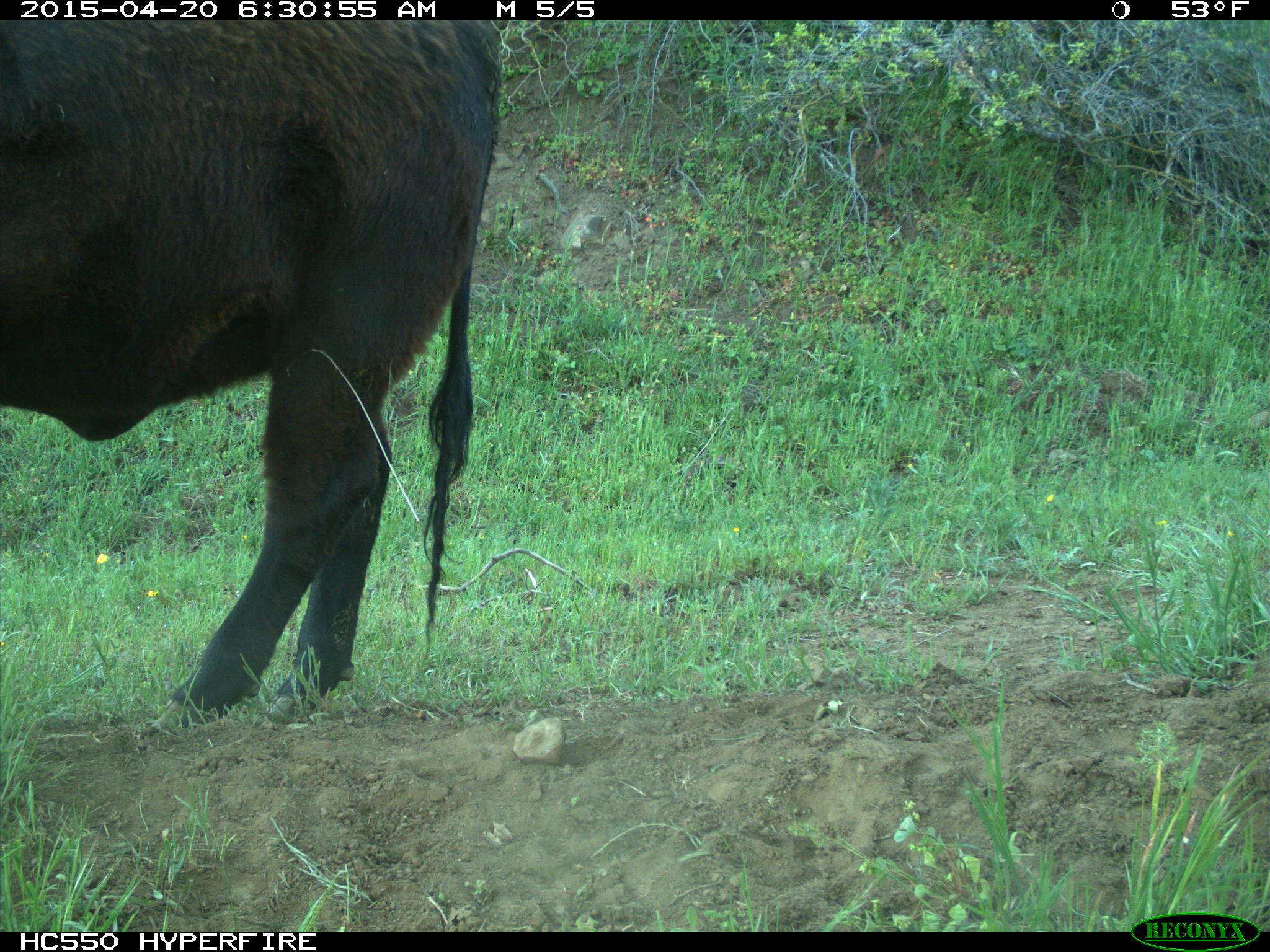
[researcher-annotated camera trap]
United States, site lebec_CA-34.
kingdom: Animalia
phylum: Chordata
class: Mammalia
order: Artiodactyla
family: Bovidae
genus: Bos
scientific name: Bos taurus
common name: domestic cow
Bos taurus (domestic cow).